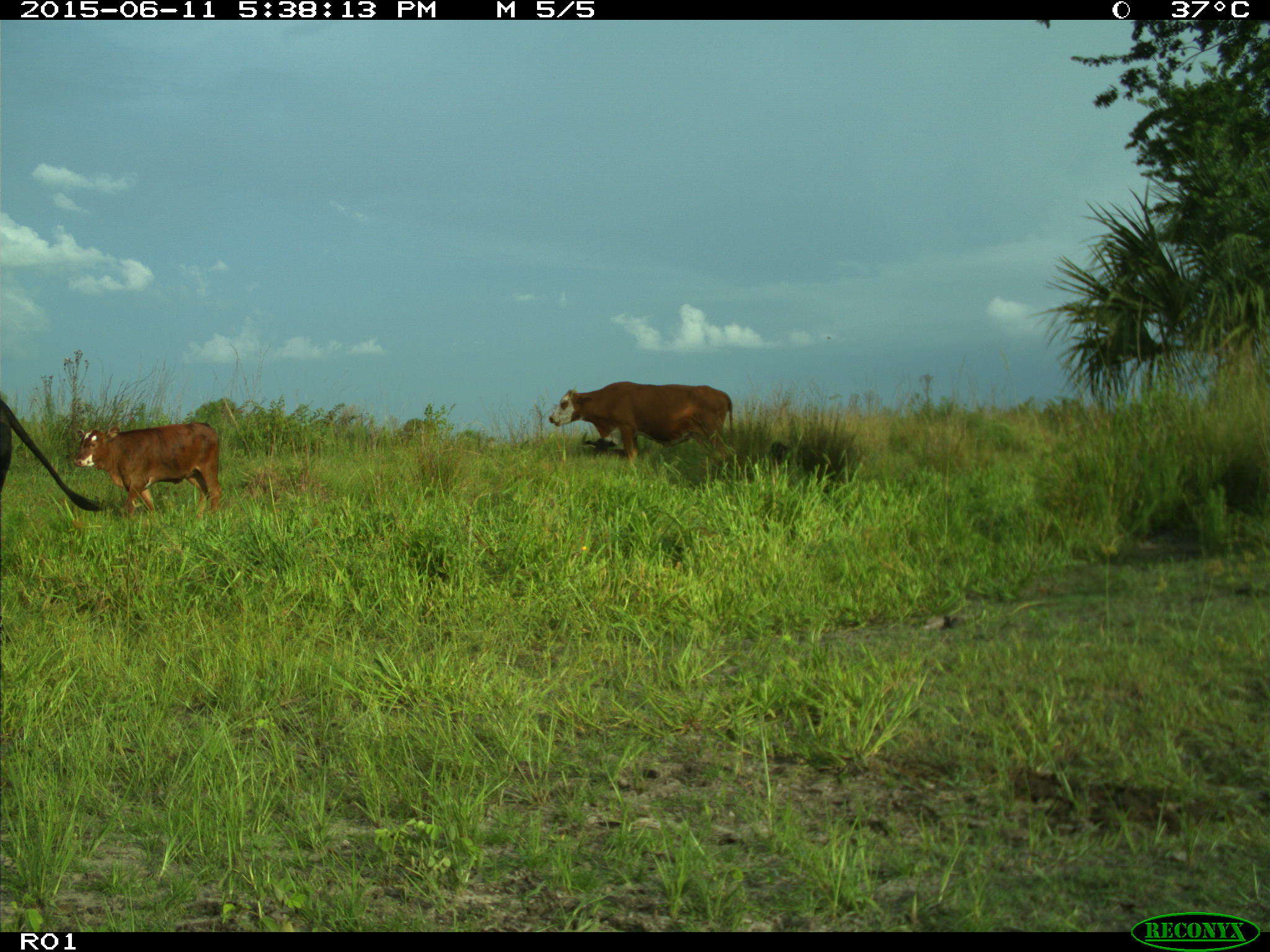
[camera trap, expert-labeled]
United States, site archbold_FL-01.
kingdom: Animalia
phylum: Chordata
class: Mammalia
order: Artiodactyla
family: Bovidae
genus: Bos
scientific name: Bos taurus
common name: domestic cow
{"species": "Bos taurus (domestic cow)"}